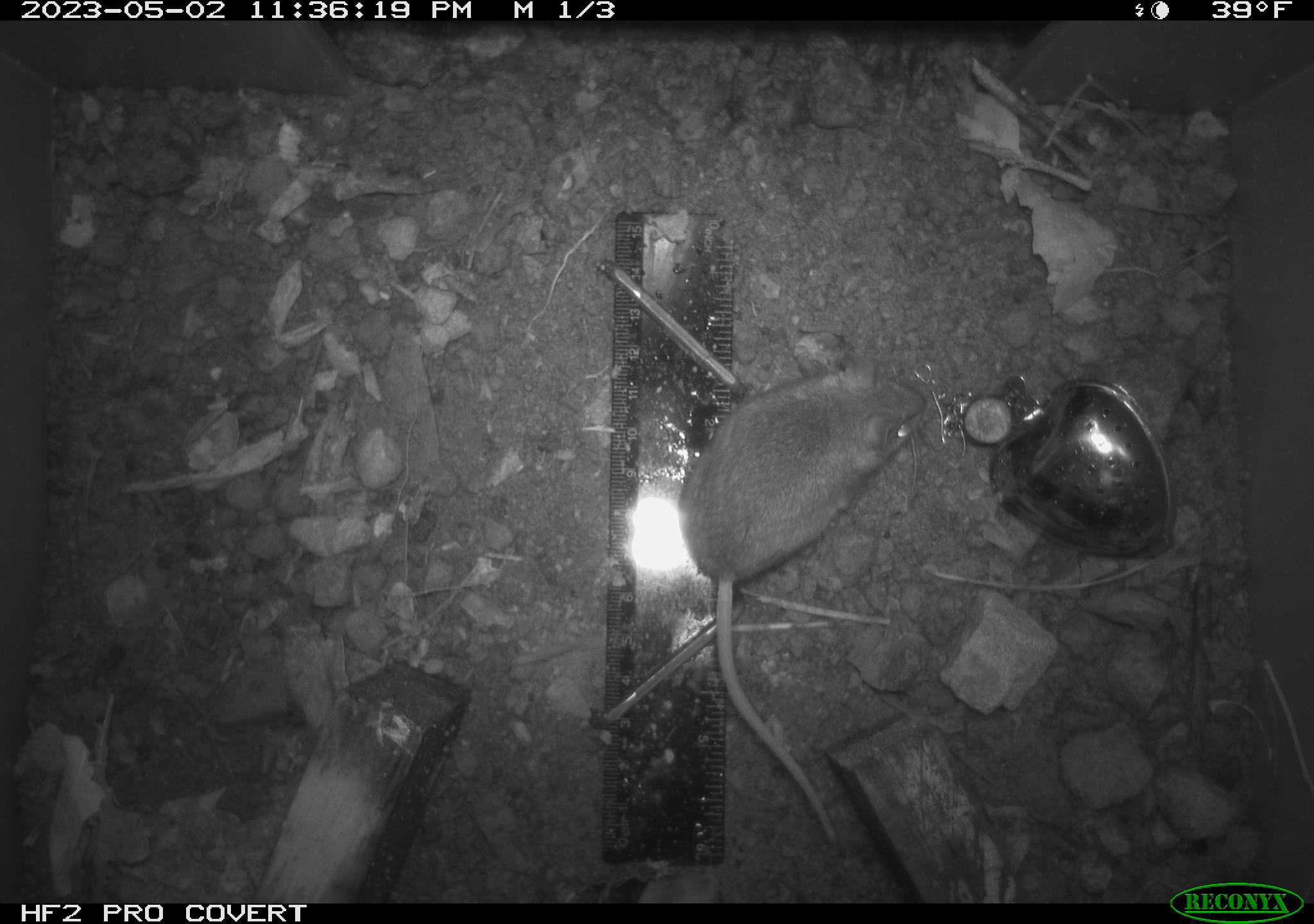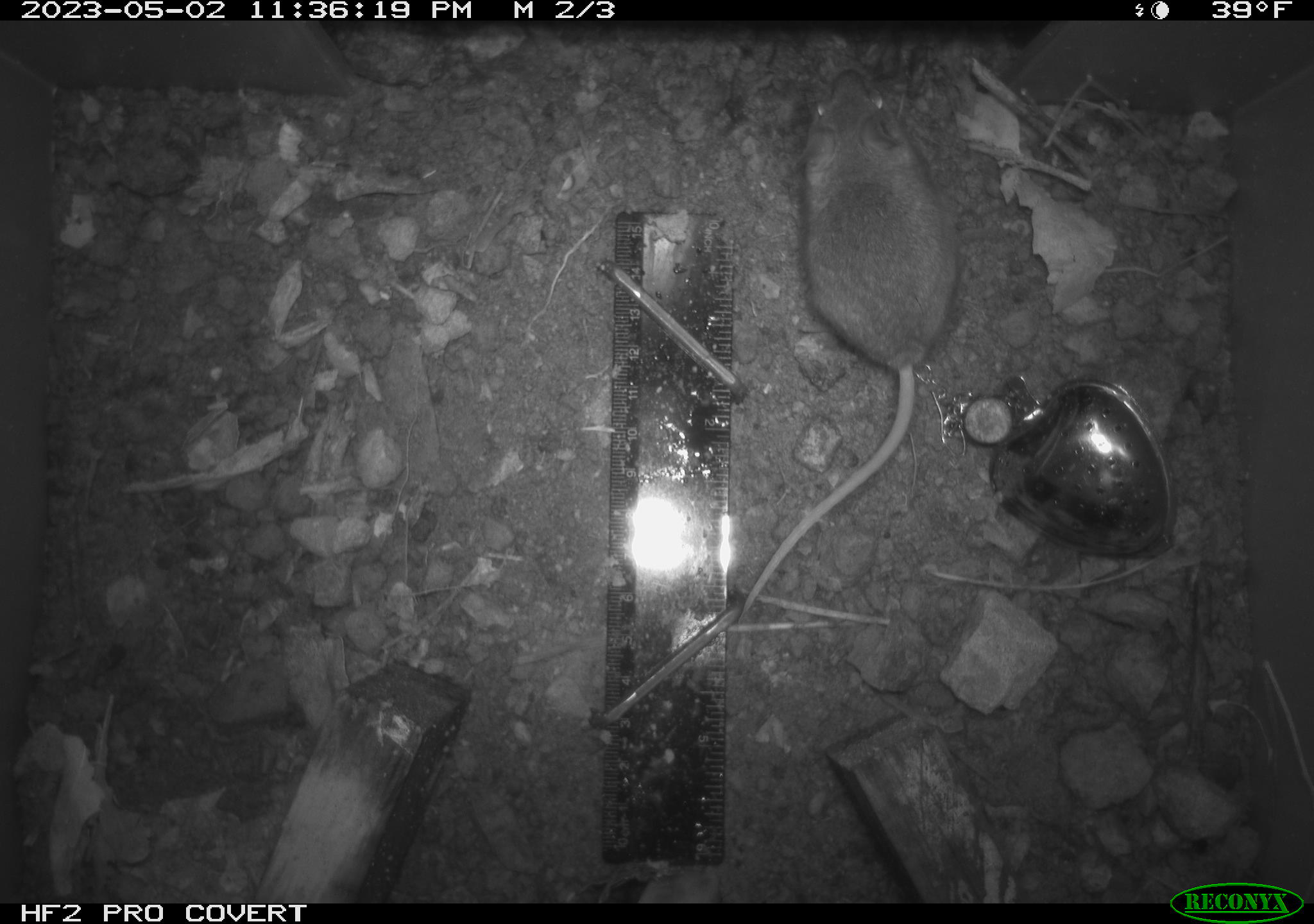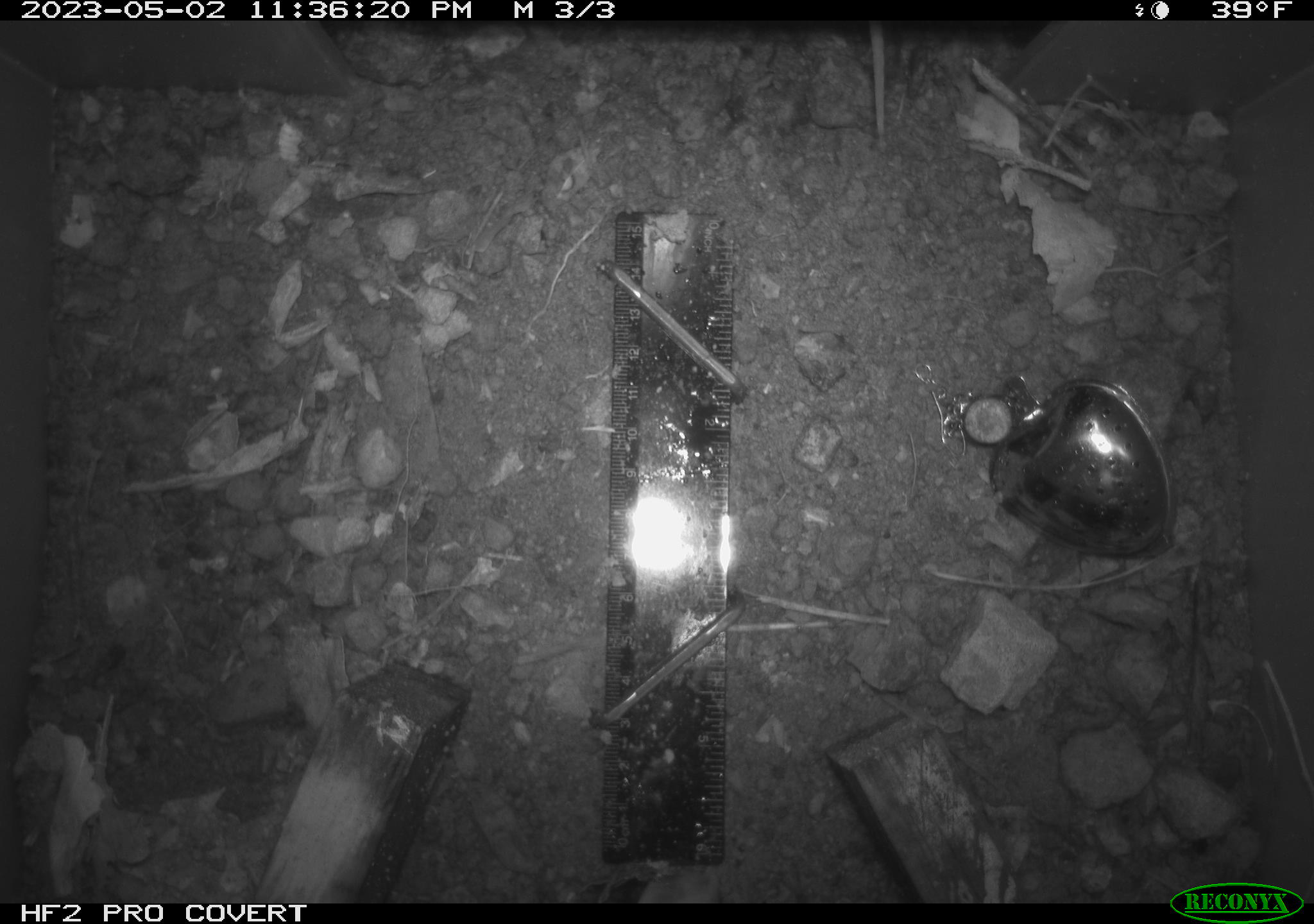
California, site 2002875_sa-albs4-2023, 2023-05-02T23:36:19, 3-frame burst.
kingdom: Animalia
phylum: Chordata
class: Mammalia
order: Rodentia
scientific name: Rodentia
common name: mouse species